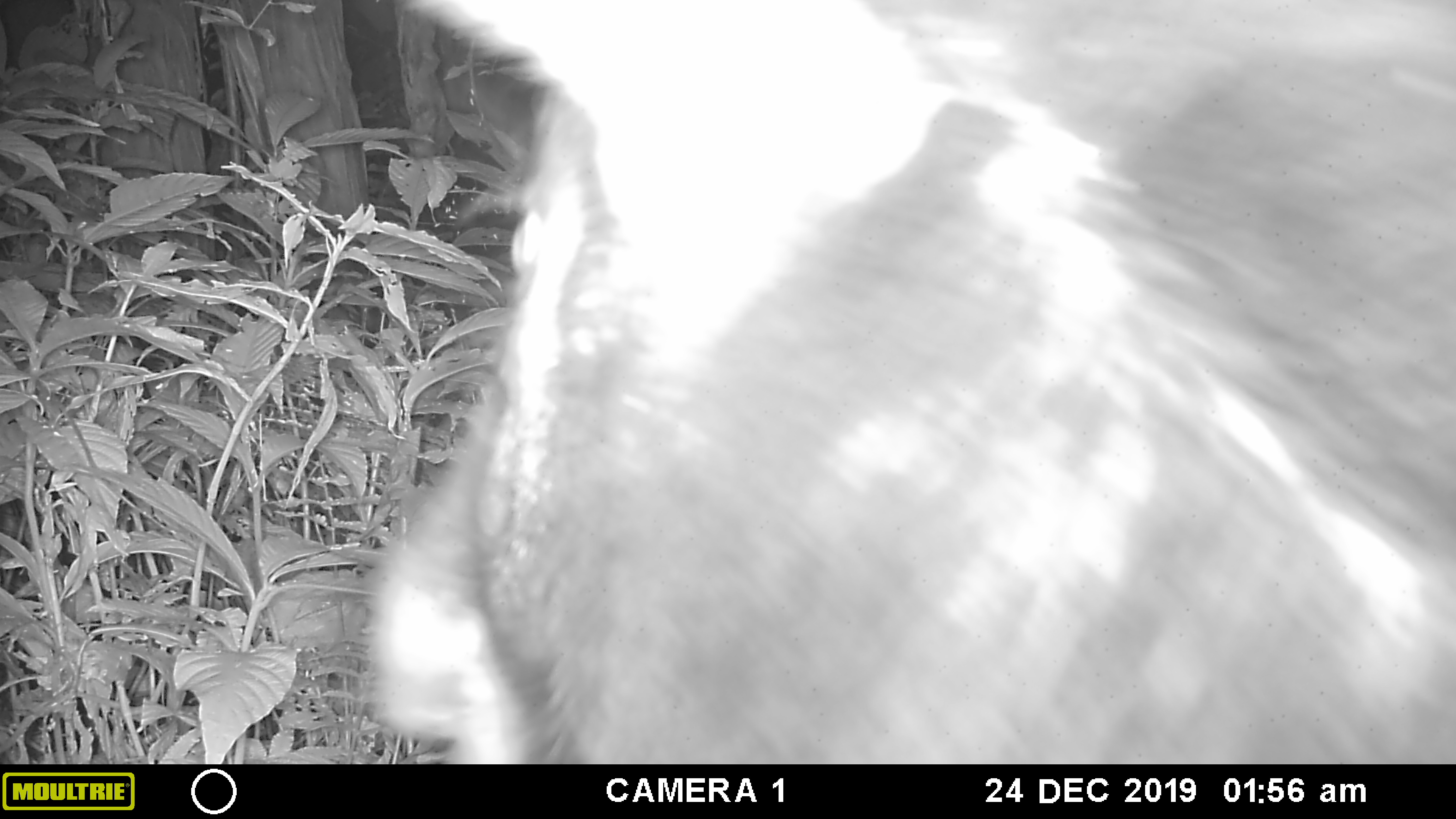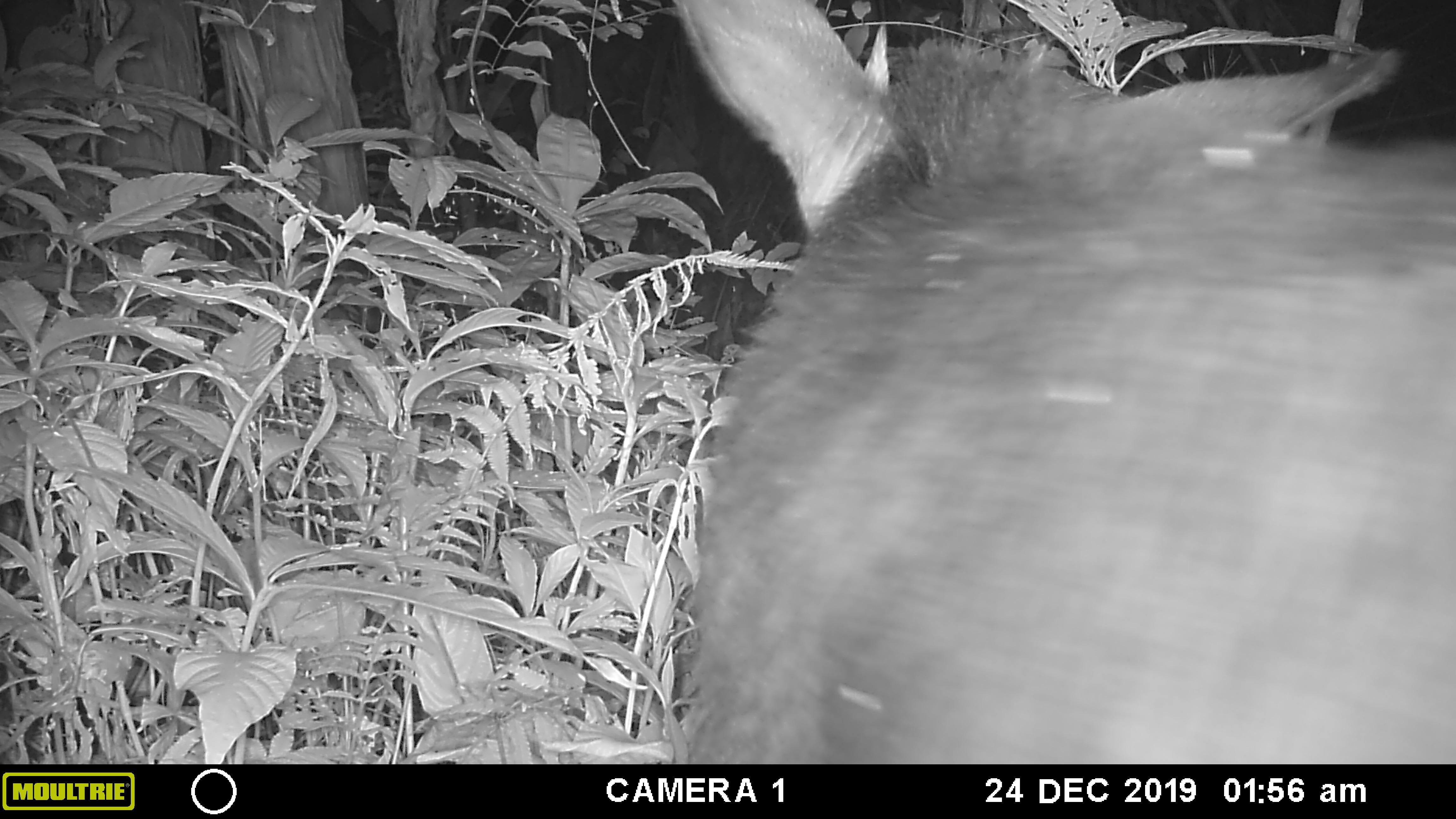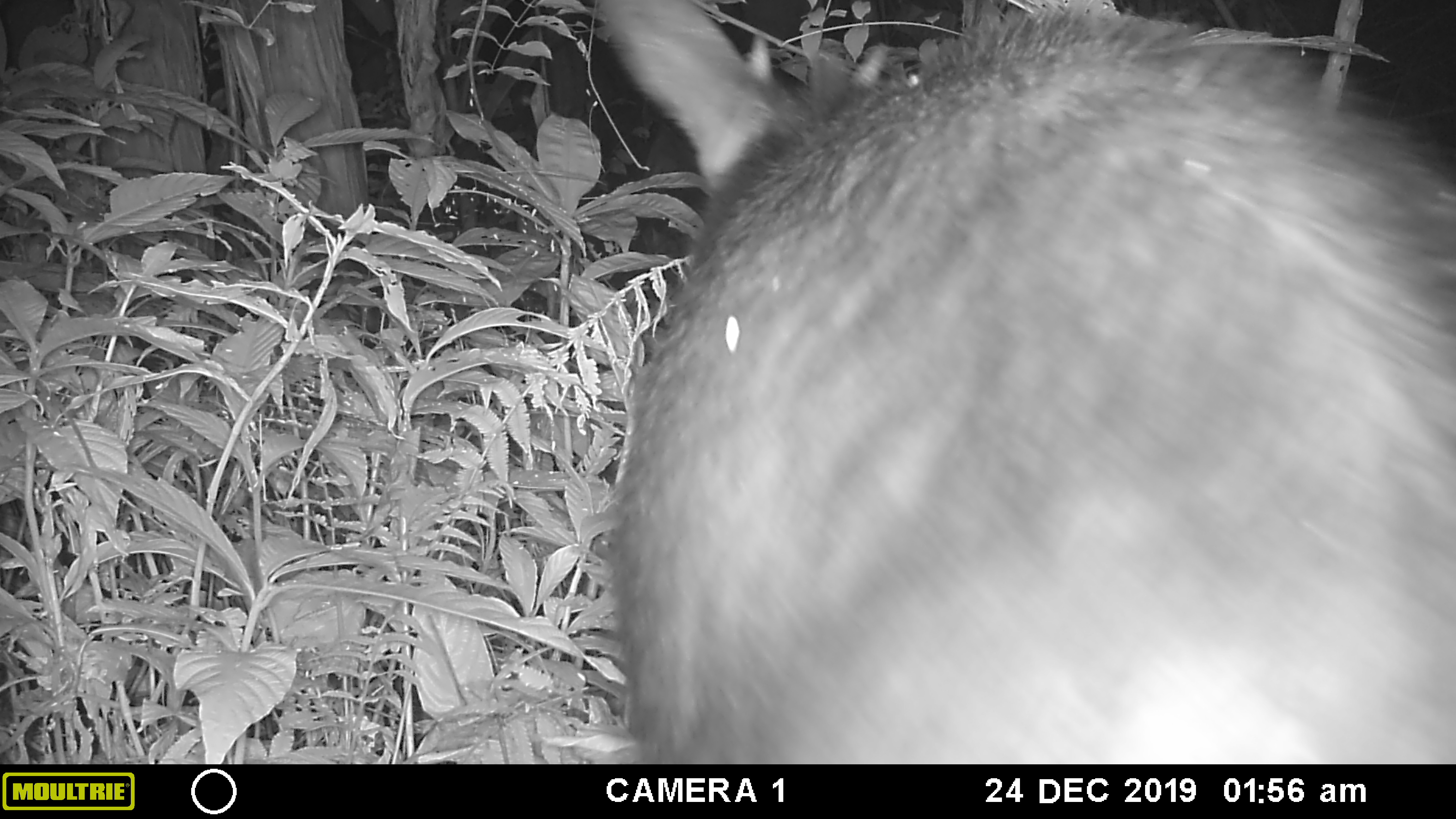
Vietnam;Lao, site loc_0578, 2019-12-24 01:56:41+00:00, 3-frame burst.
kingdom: Animalia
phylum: Chordata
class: Mammalia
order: Artiodactyla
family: Bovidae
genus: Capricornis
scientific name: Capricornis sumatraensis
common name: chinese serow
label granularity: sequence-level